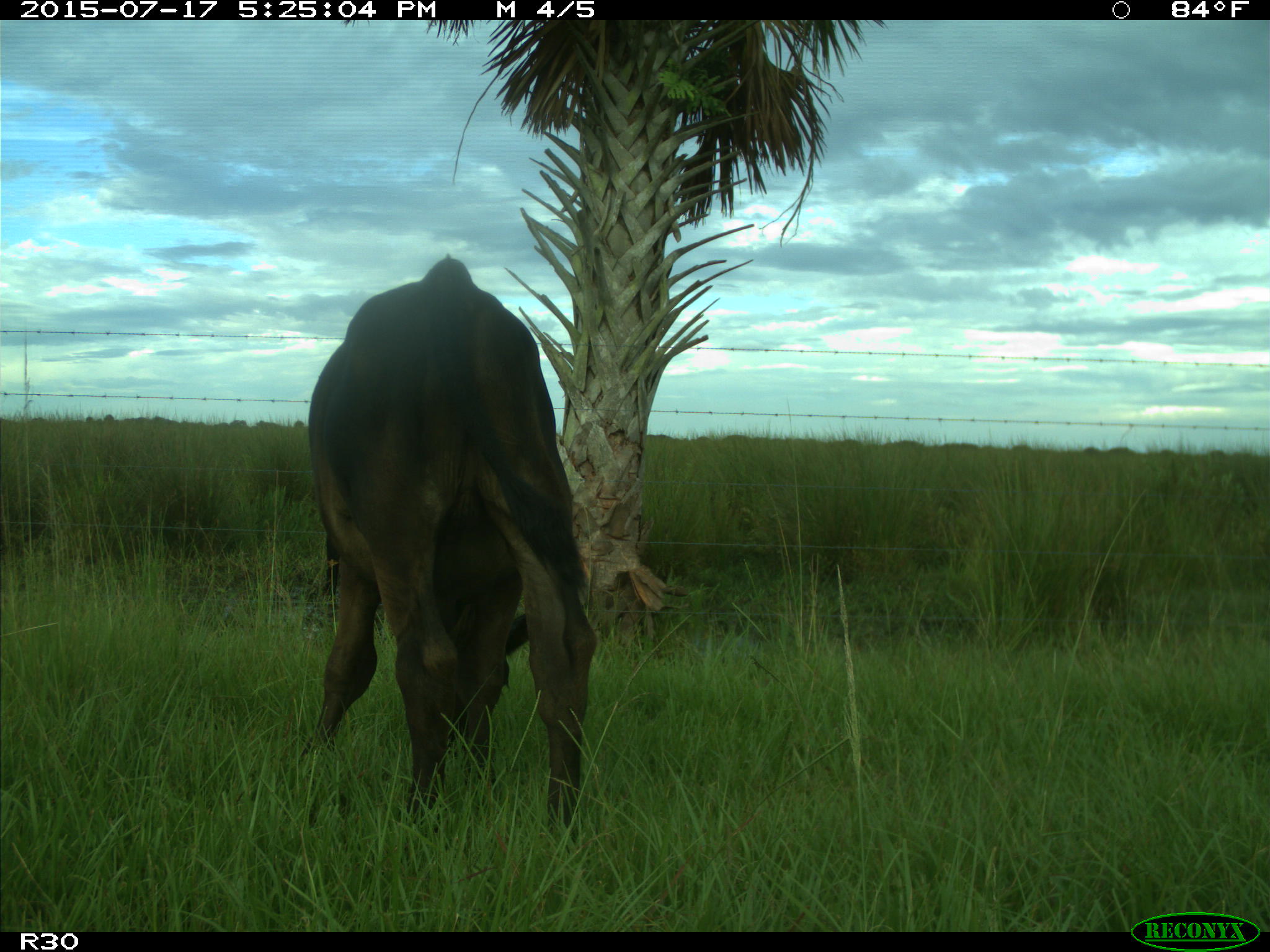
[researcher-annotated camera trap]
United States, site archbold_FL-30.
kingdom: Animalia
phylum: Chordata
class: Mammalia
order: Artiodactyla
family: Bovidae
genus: Bos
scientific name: Bos taurus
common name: domestic cow